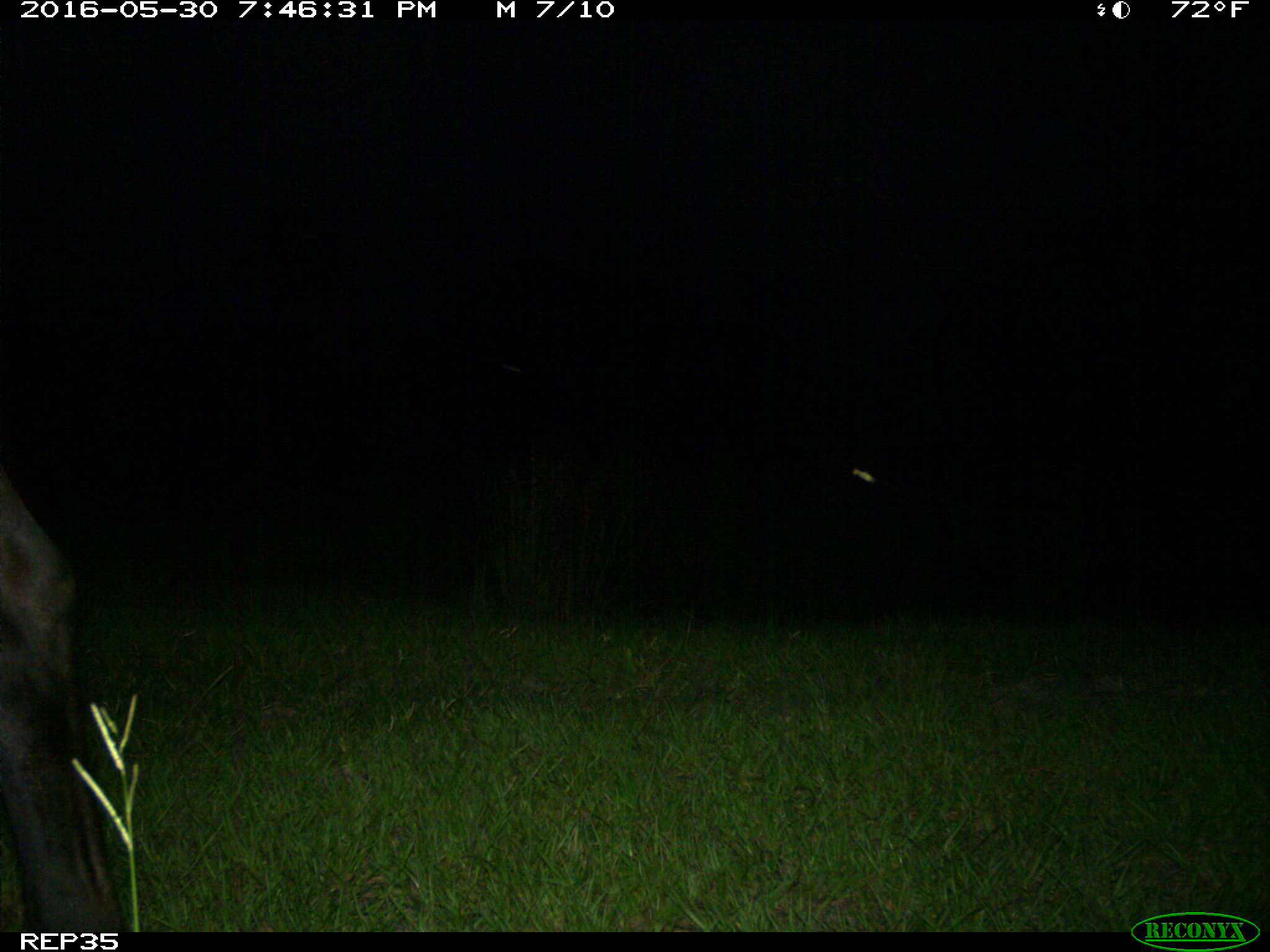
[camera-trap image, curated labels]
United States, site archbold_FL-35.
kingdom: Animalia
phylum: Chordata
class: Mammalia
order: Artiodactyla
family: Bovidae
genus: Bos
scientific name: Bos taurus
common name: domestic cow